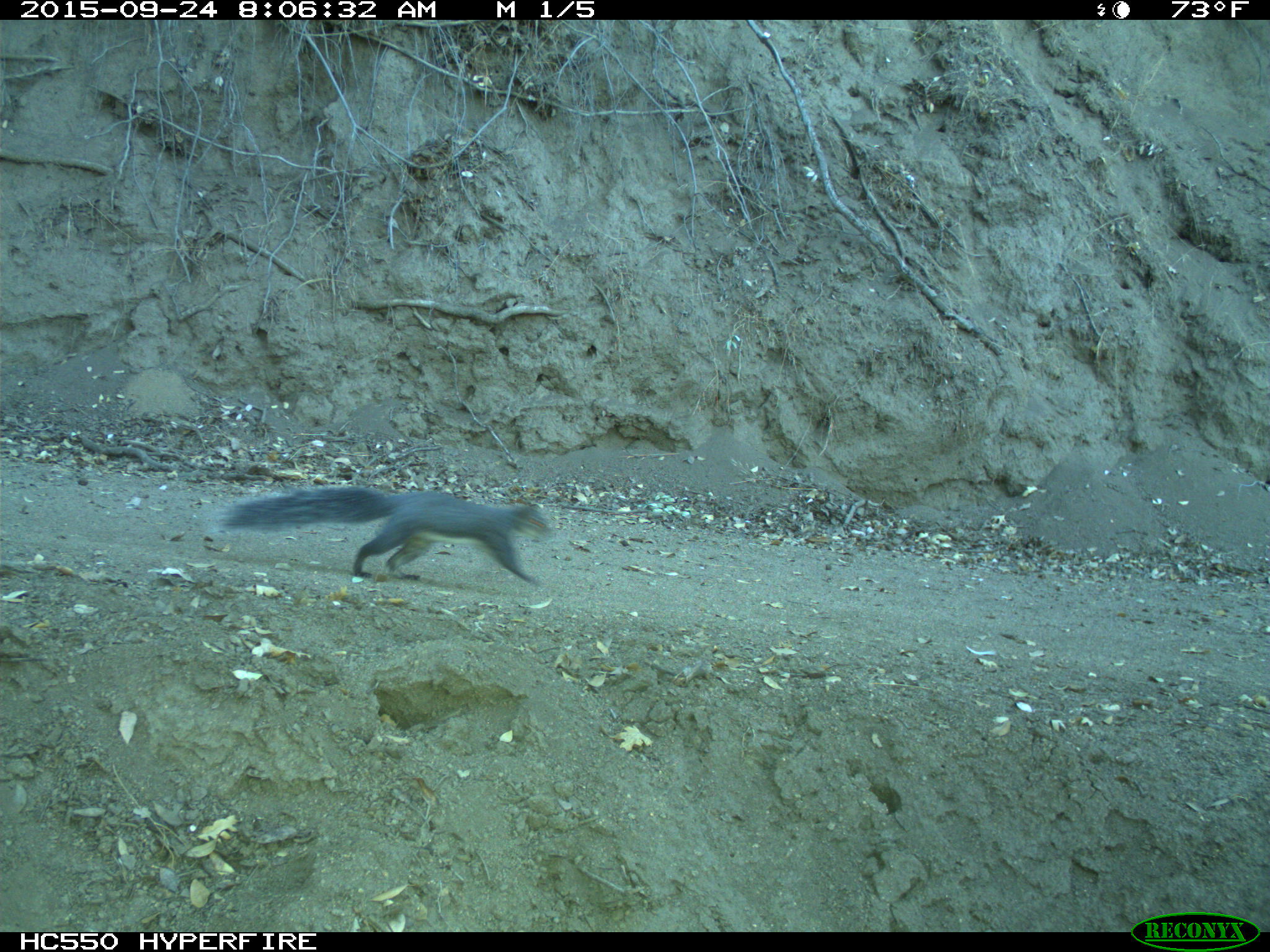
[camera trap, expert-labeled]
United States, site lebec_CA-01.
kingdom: Animalia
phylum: Chordata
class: Mammalia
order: Rodentia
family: Sciuridae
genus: Sciurus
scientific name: Sciurus carolinensis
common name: eastern gray squirrel